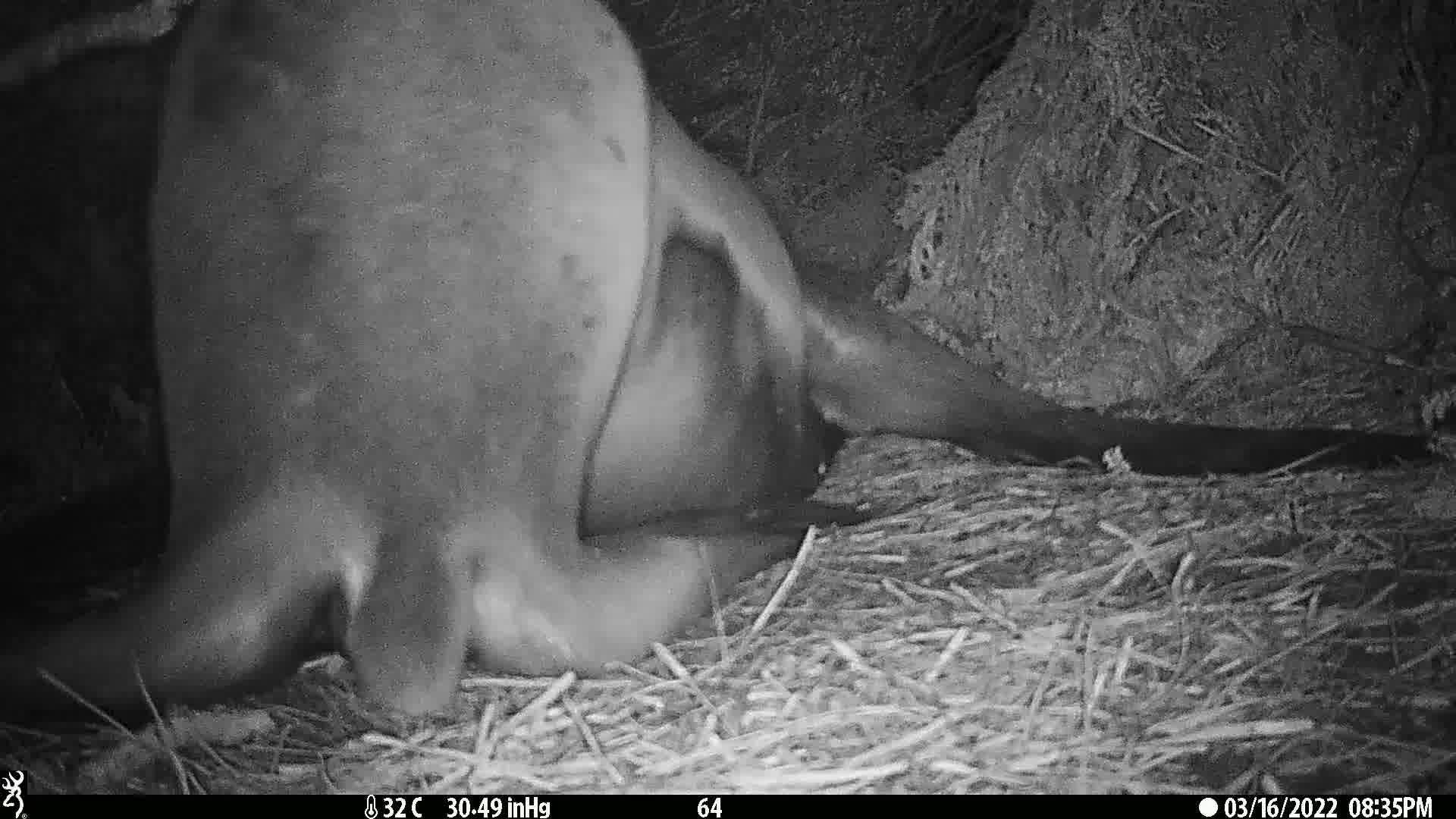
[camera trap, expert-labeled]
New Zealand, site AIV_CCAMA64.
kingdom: Animalia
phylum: Chordata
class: Mammalia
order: Carnivora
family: Otariidae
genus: Phocarctos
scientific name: Phocarctos hookeri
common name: new zealand sea lion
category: sealion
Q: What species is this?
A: Sealion (new zealand sea lion) (Phocarctos hookeri).